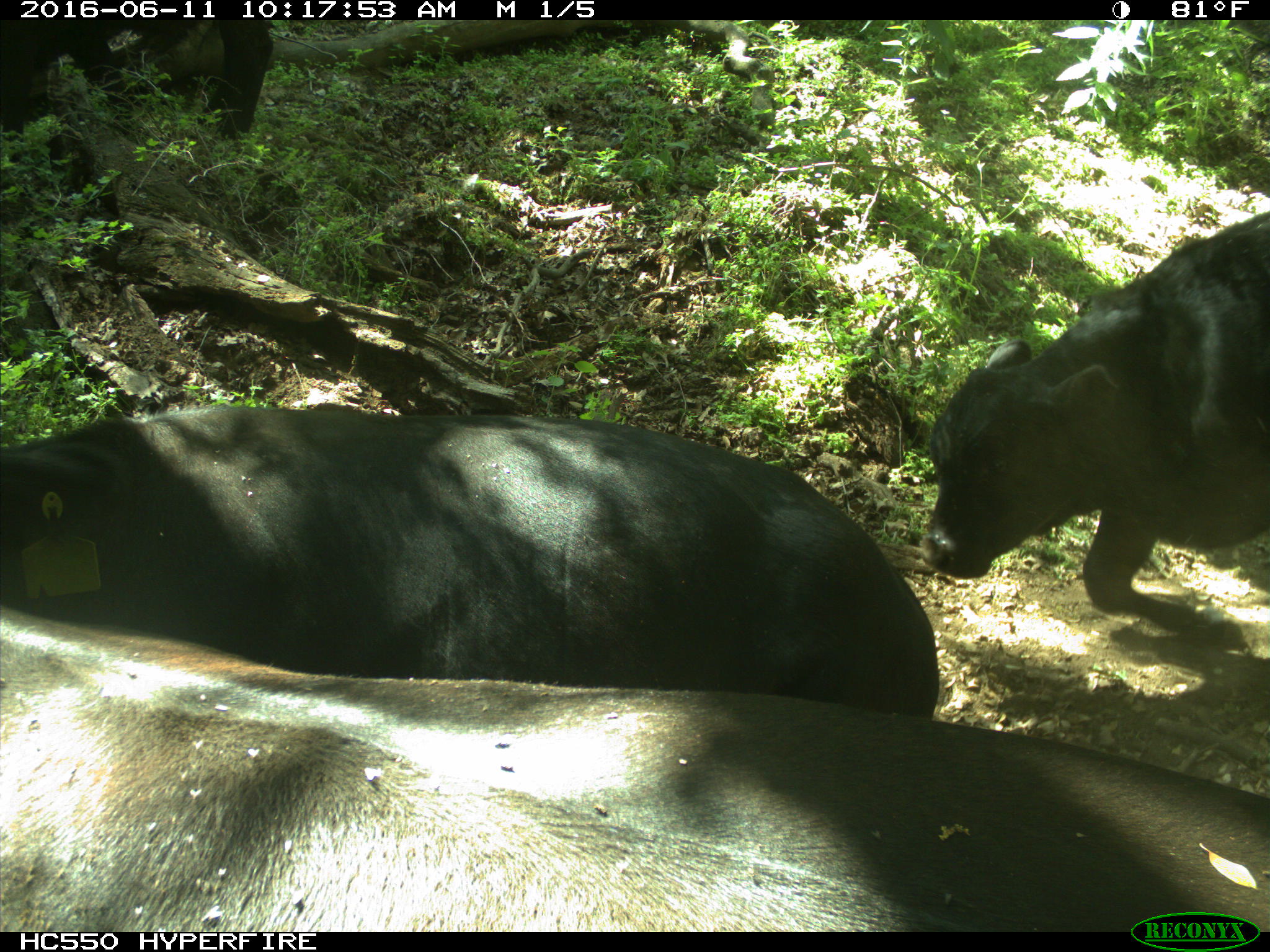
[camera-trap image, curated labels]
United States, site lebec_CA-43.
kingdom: Animalia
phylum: Chordata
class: Mammalia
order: Artiodactyla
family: Bovidae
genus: Bos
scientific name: Bos taurus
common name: domestic cow